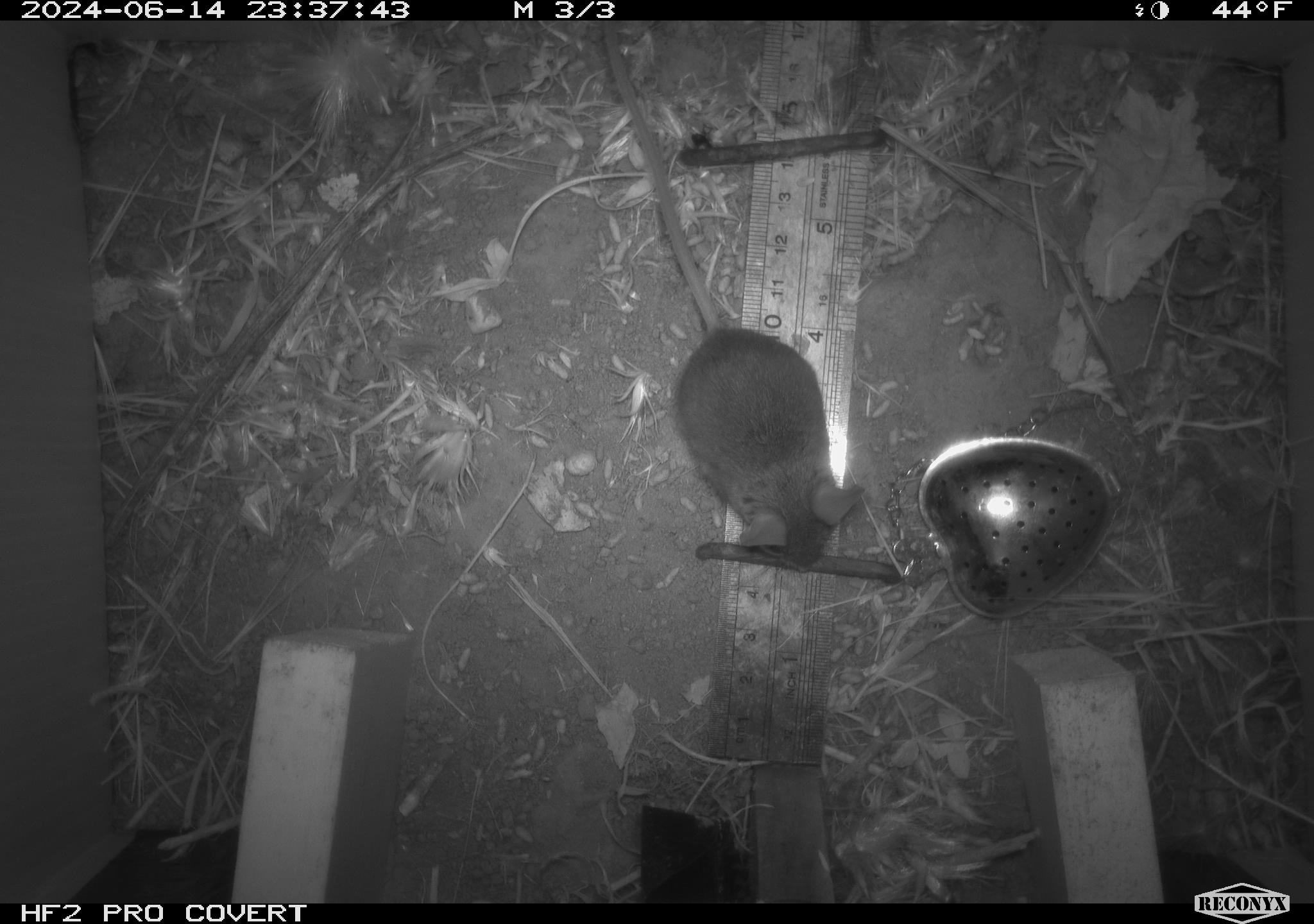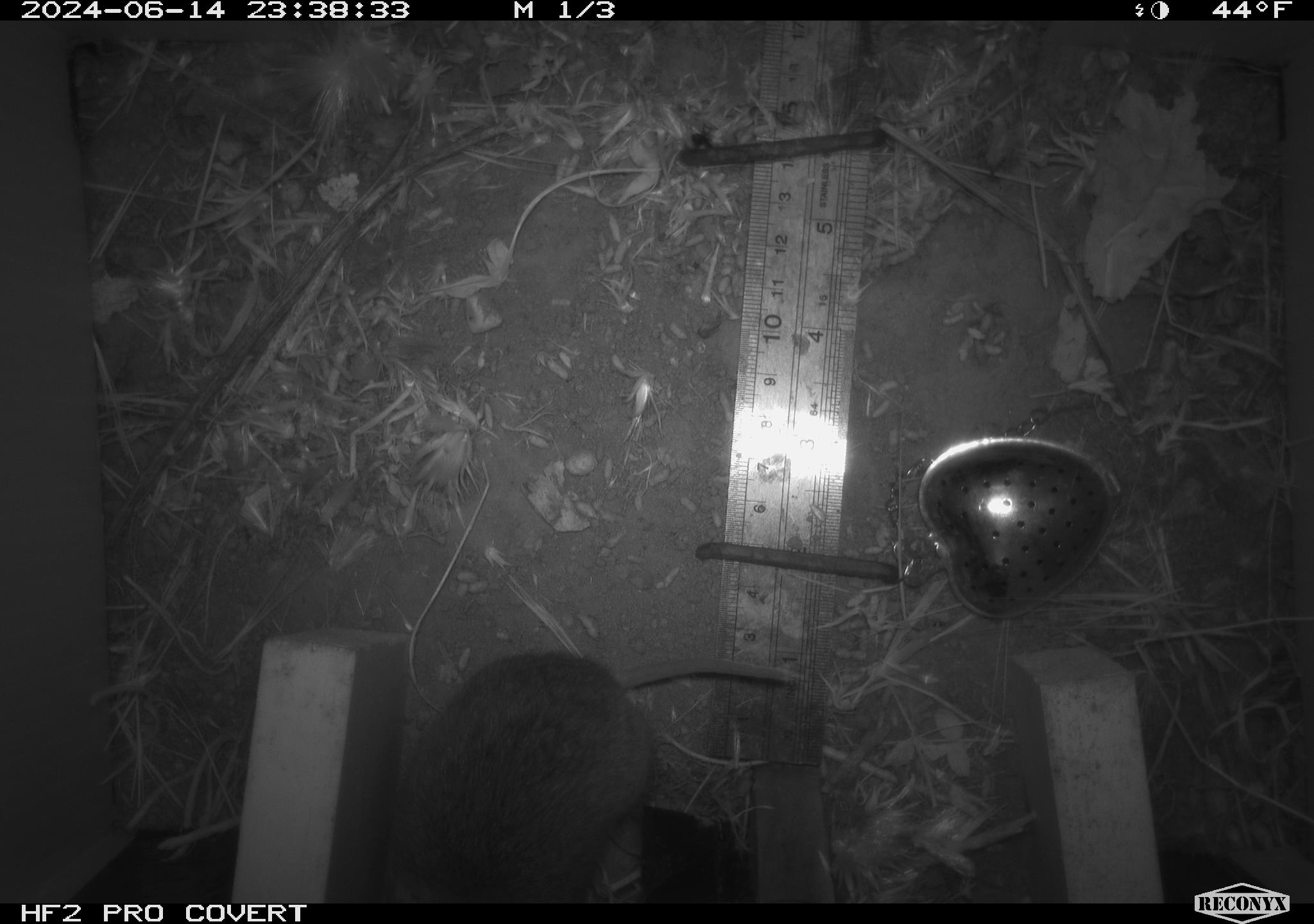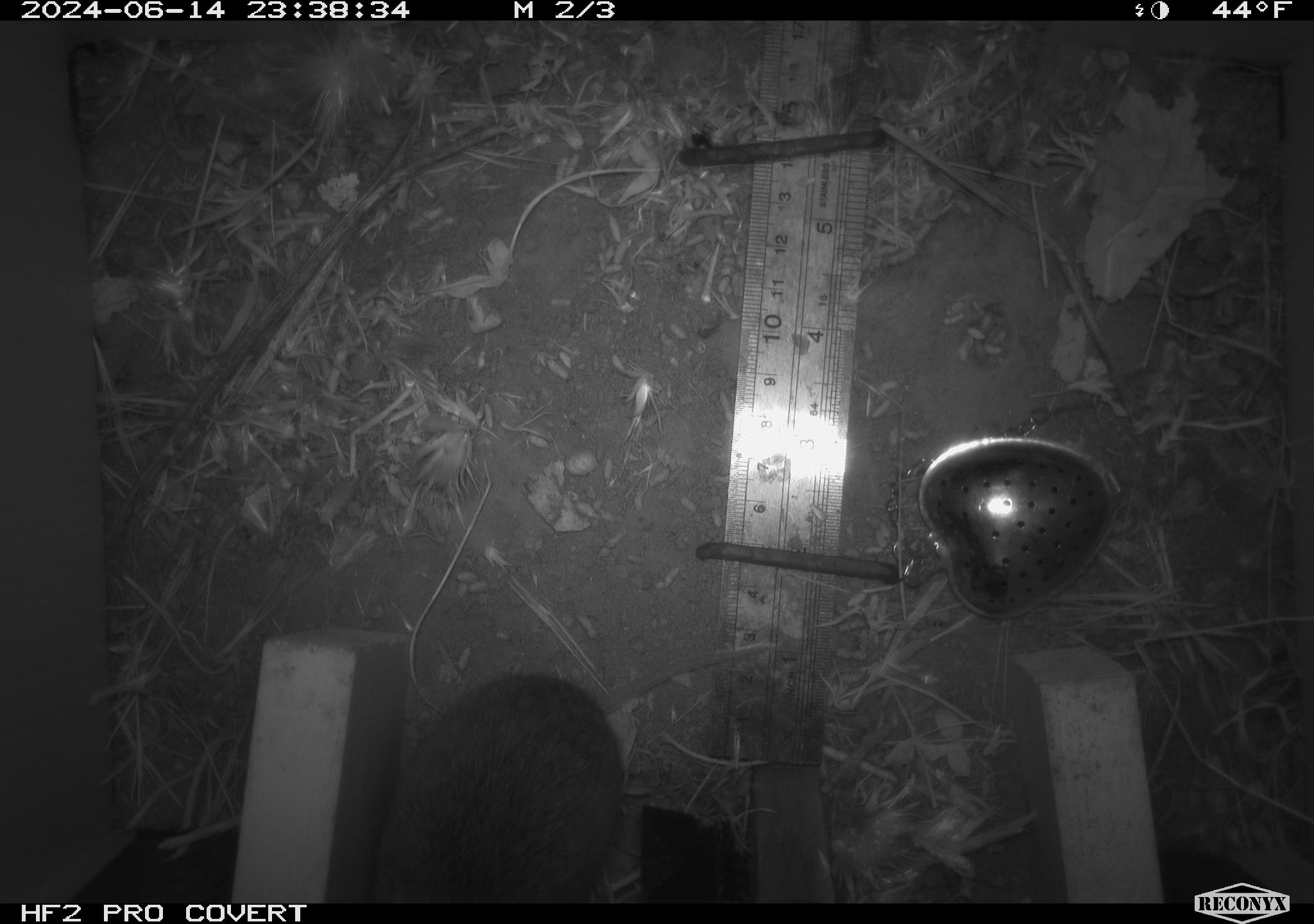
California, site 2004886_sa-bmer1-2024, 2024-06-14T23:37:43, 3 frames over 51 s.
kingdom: Animalia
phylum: Chordata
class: Mammalia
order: Rodentia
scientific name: Rodentia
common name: mouse species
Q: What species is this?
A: Mouse species (Rodentia).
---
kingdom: Animalia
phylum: Chordata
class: Mammalia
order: Rodentia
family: Cricetidae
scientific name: Cricetidae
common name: hamsters, voles, lemmings, and allies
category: cricetidae family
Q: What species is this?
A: Cricetidae family (hamsters, voles, lemmings, and allies) (Cricetidae).